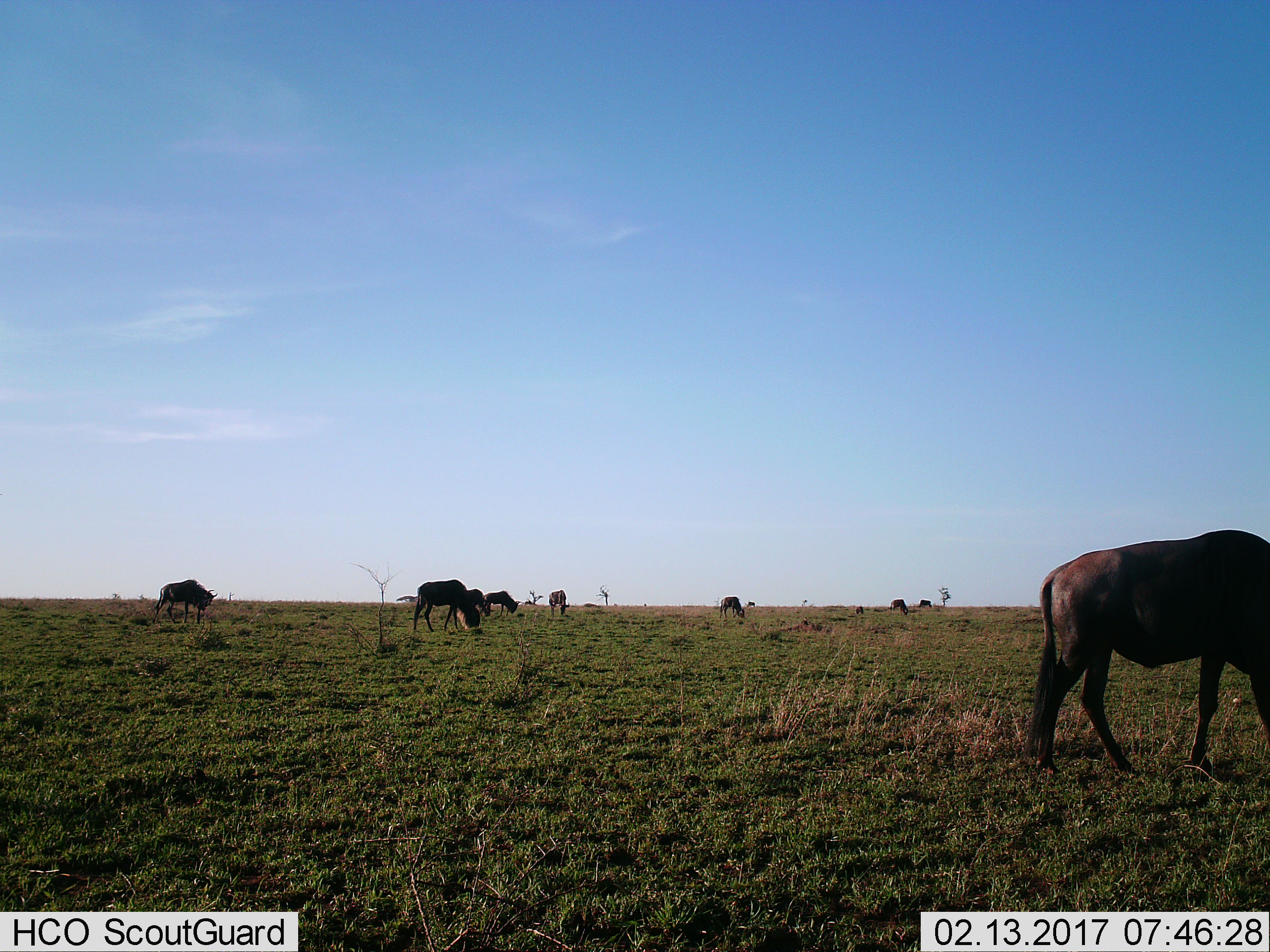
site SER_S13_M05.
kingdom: Animalia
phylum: Chordata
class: Mammalia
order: Artiodactyla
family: Bovidae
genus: Connochaetes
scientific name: Connochaetes taurinus taurinus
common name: blue wildebeest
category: wildebeestblue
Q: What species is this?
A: Wildebeestblue (blue wildebeest) (Connochaetes taurinus taurinus).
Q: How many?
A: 10.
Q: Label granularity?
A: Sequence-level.